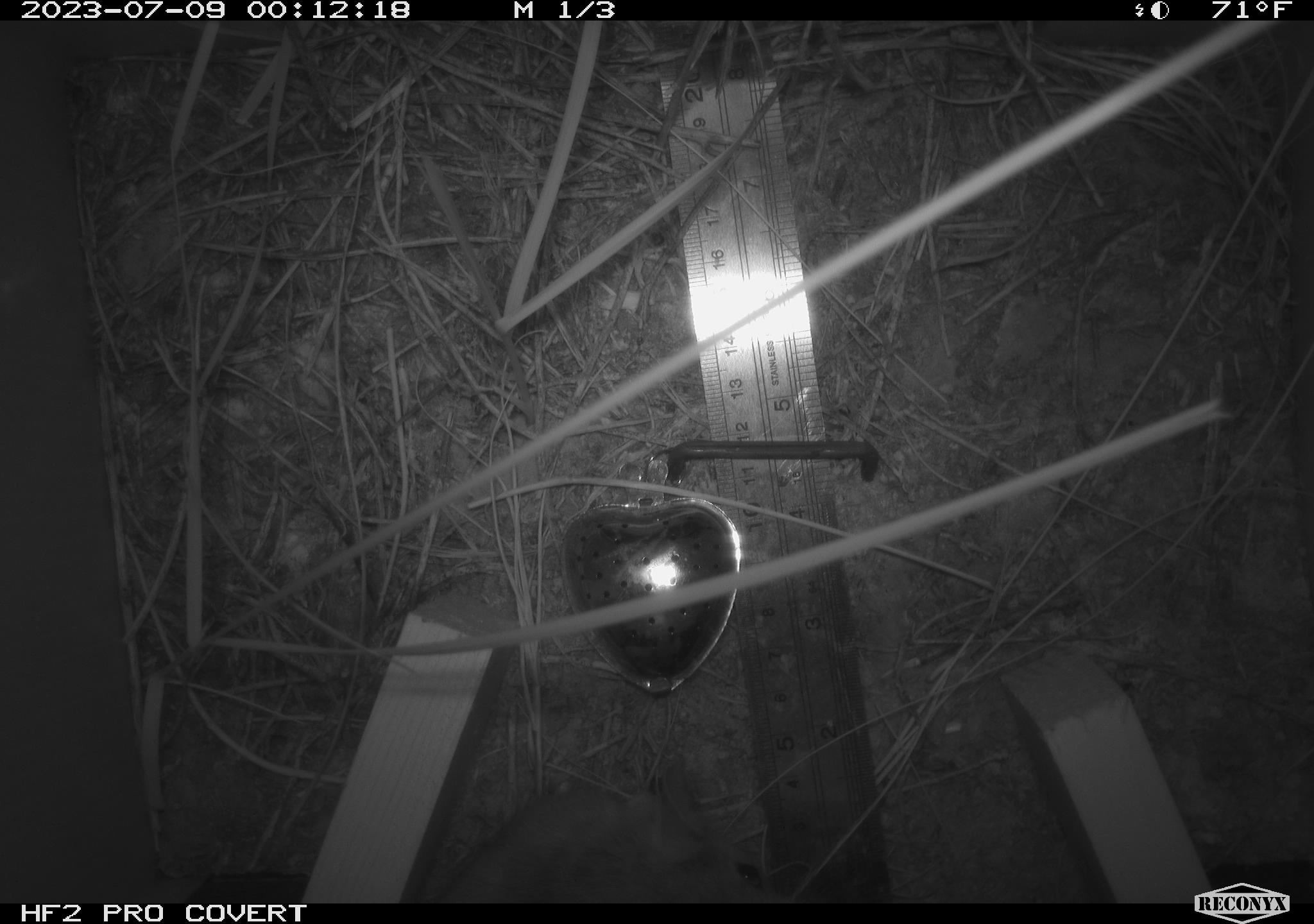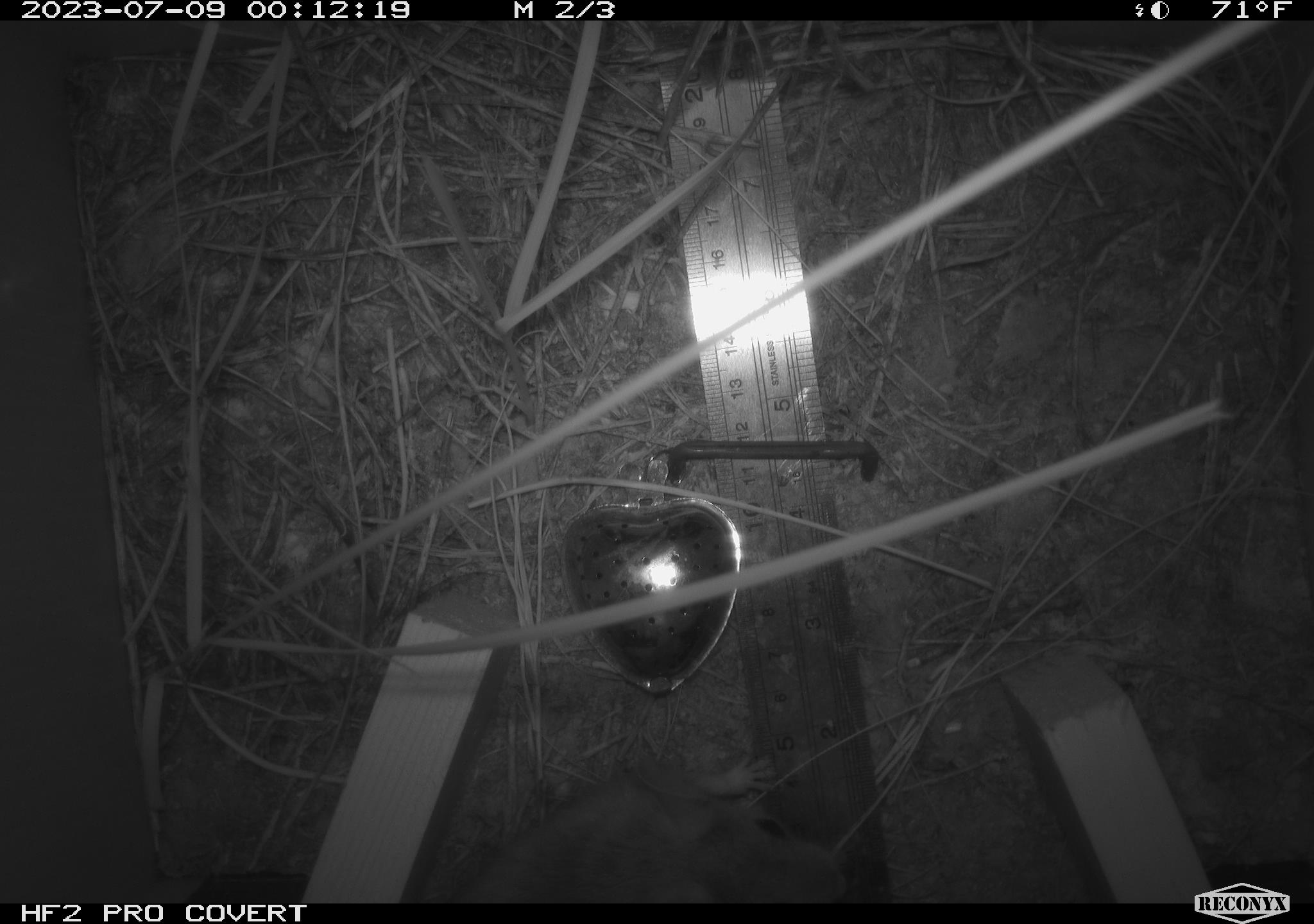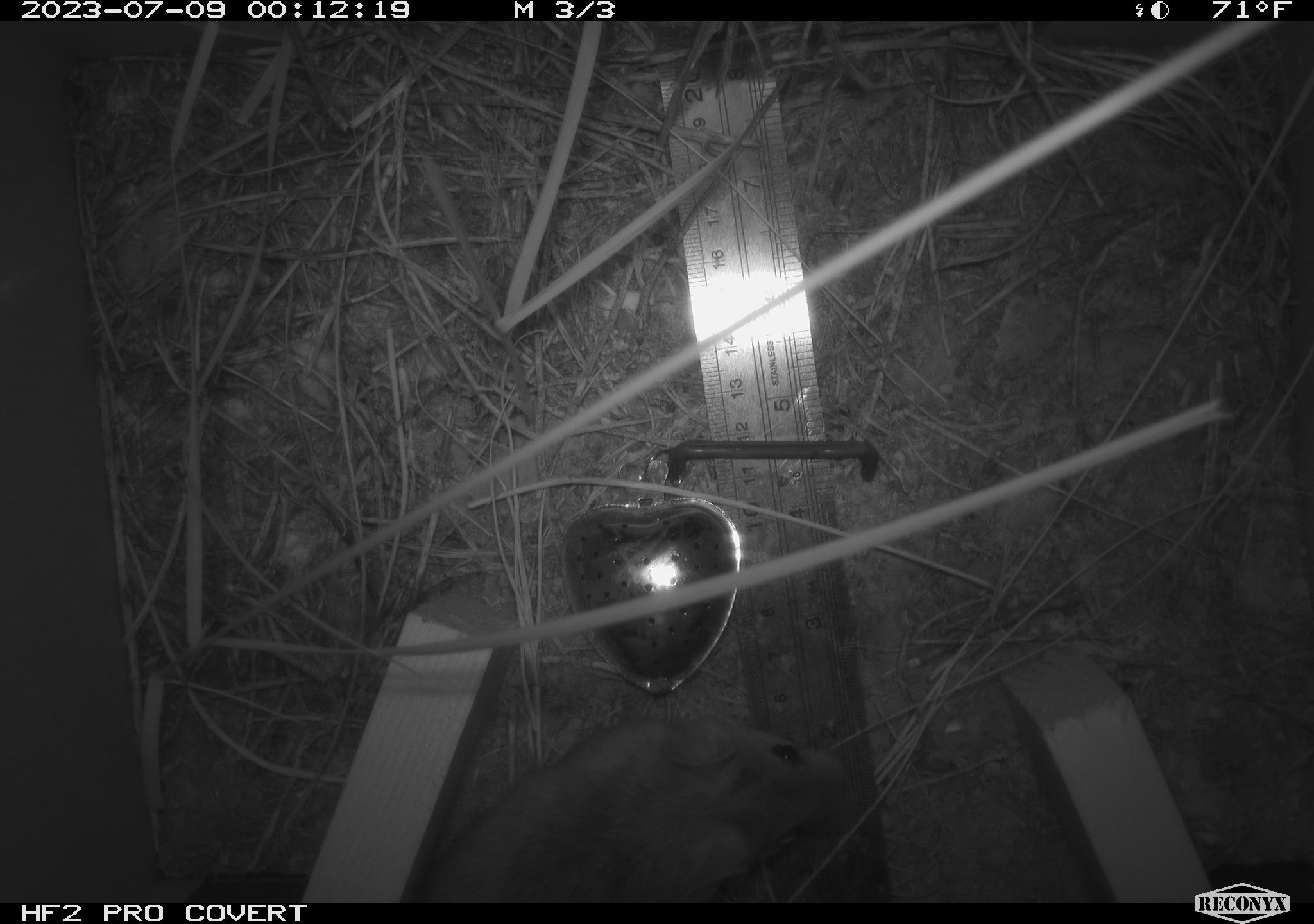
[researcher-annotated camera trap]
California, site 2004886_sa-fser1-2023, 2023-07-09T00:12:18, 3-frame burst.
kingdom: Animalia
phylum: Chordata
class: Mammalia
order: Rodentia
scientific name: Rodentia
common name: mouse species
Mouse species (Rodentia).